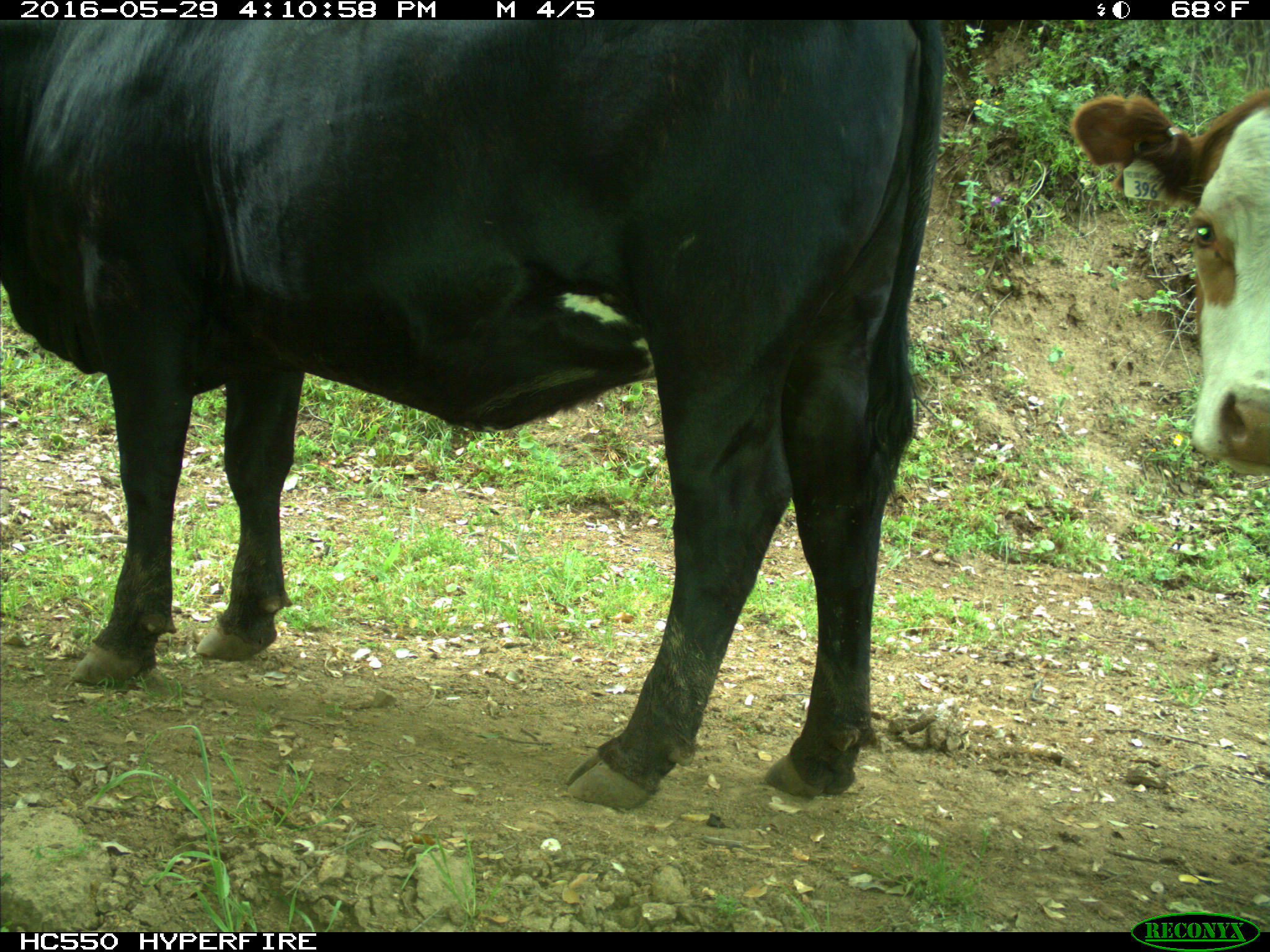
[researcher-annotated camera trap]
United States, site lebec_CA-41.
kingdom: Animalia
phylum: Chordata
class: Mammalia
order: Artiodactyla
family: Bovidae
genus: Bos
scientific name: Bos taurus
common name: domestic cow